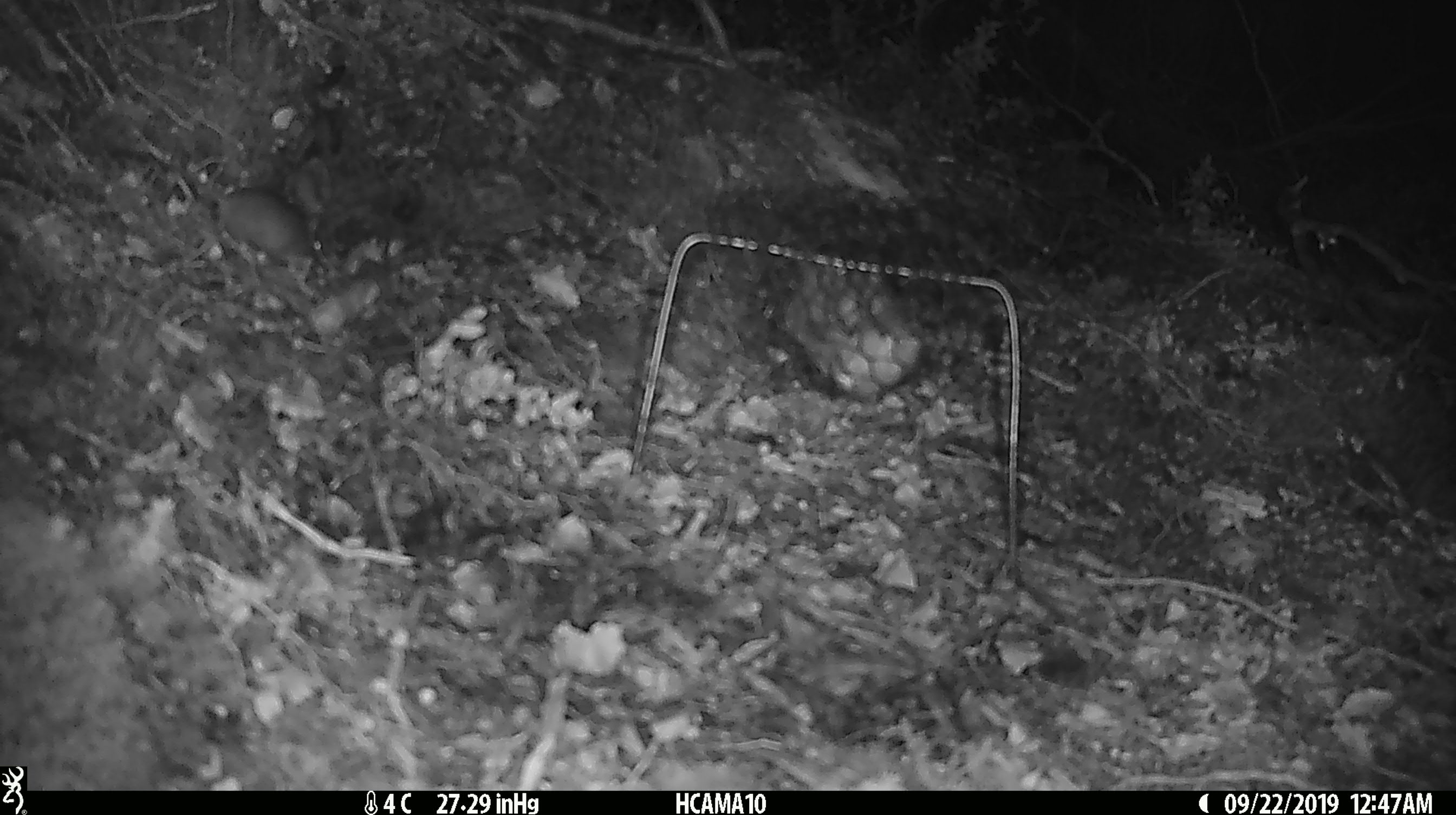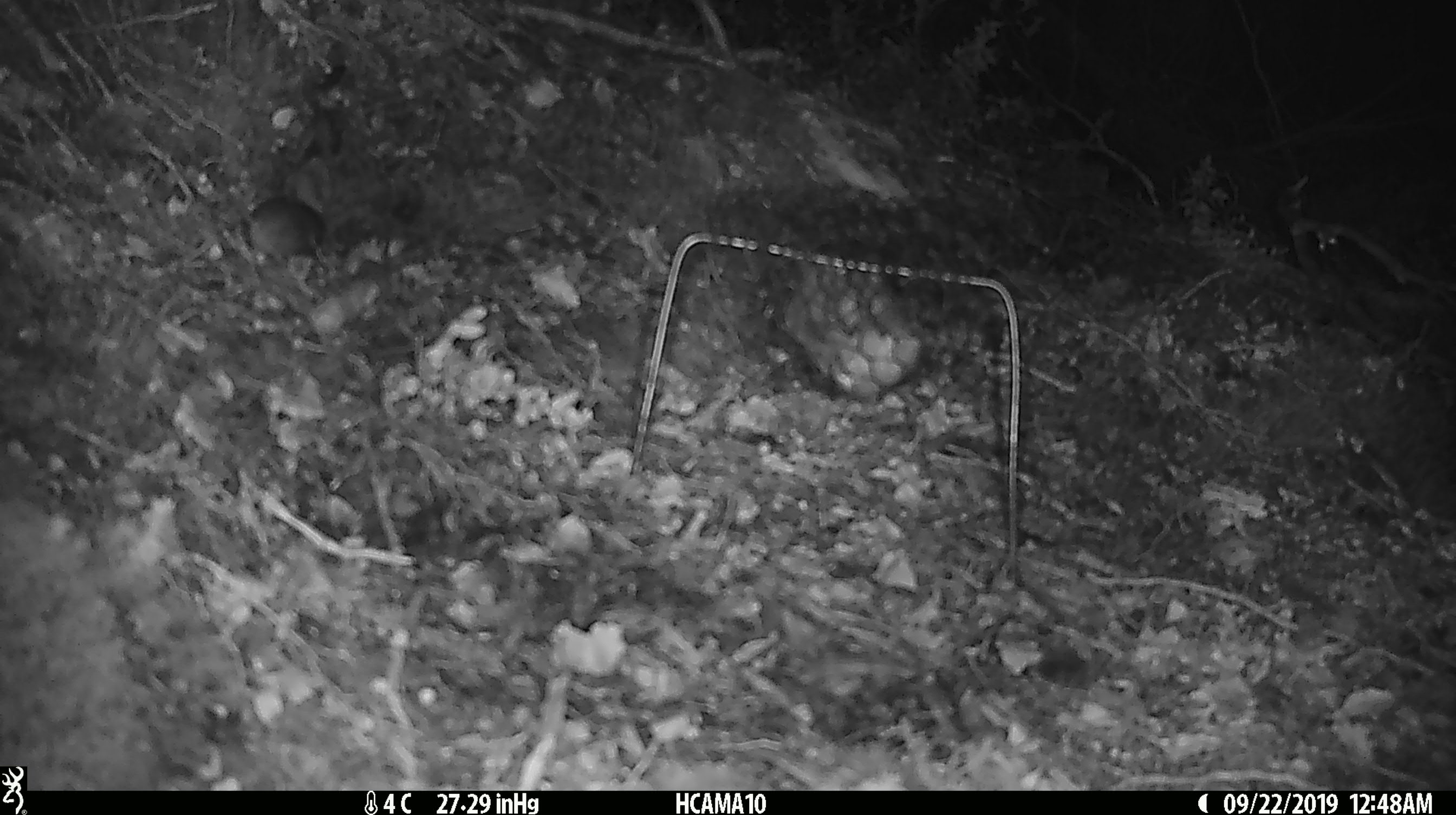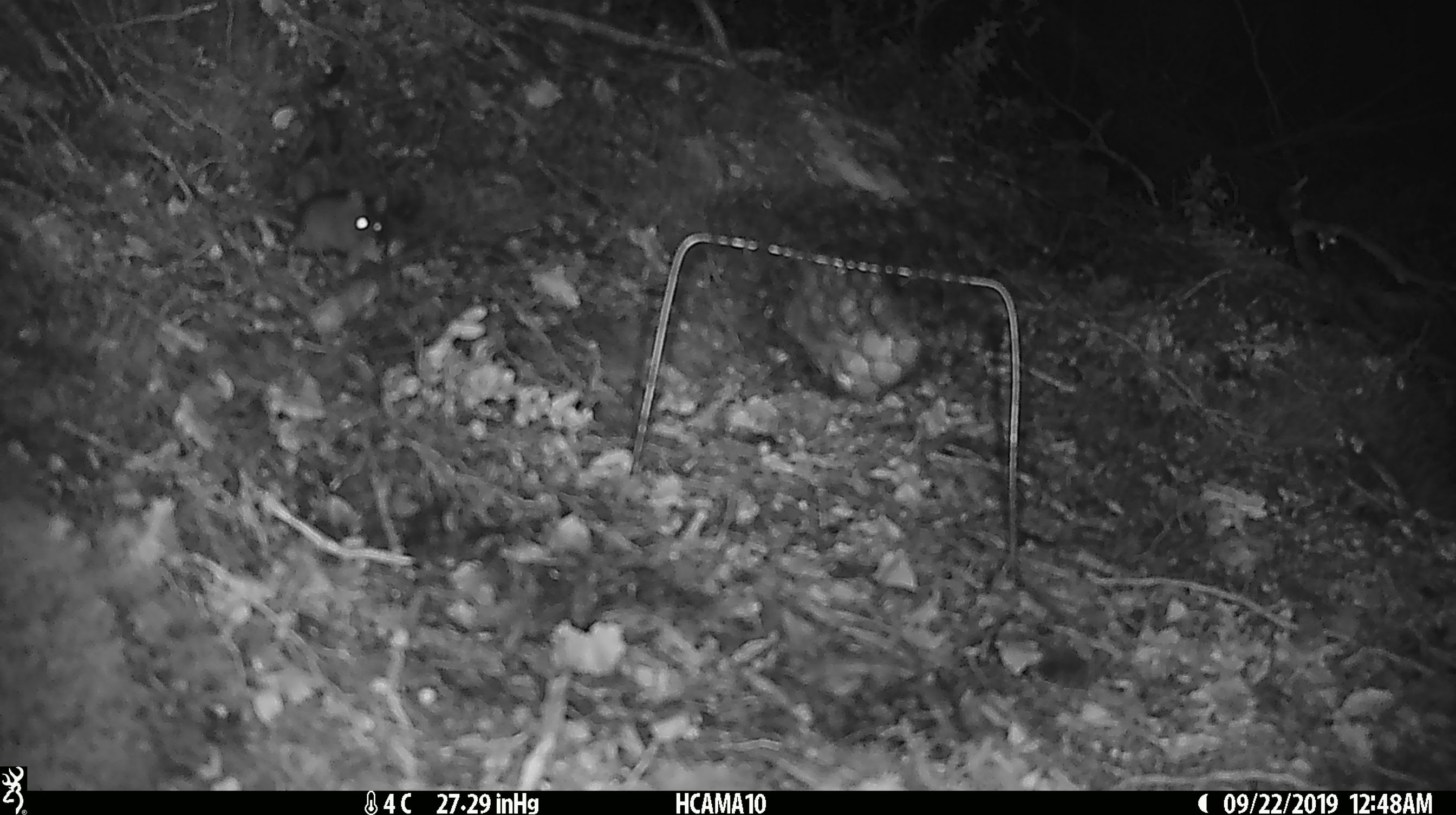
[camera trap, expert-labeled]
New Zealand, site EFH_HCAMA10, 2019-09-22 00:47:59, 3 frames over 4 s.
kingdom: Animalia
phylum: Chordata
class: Mammalia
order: Rodentia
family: Muridae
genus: Mus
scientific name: Mus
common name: mouse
Mouse (Mus).